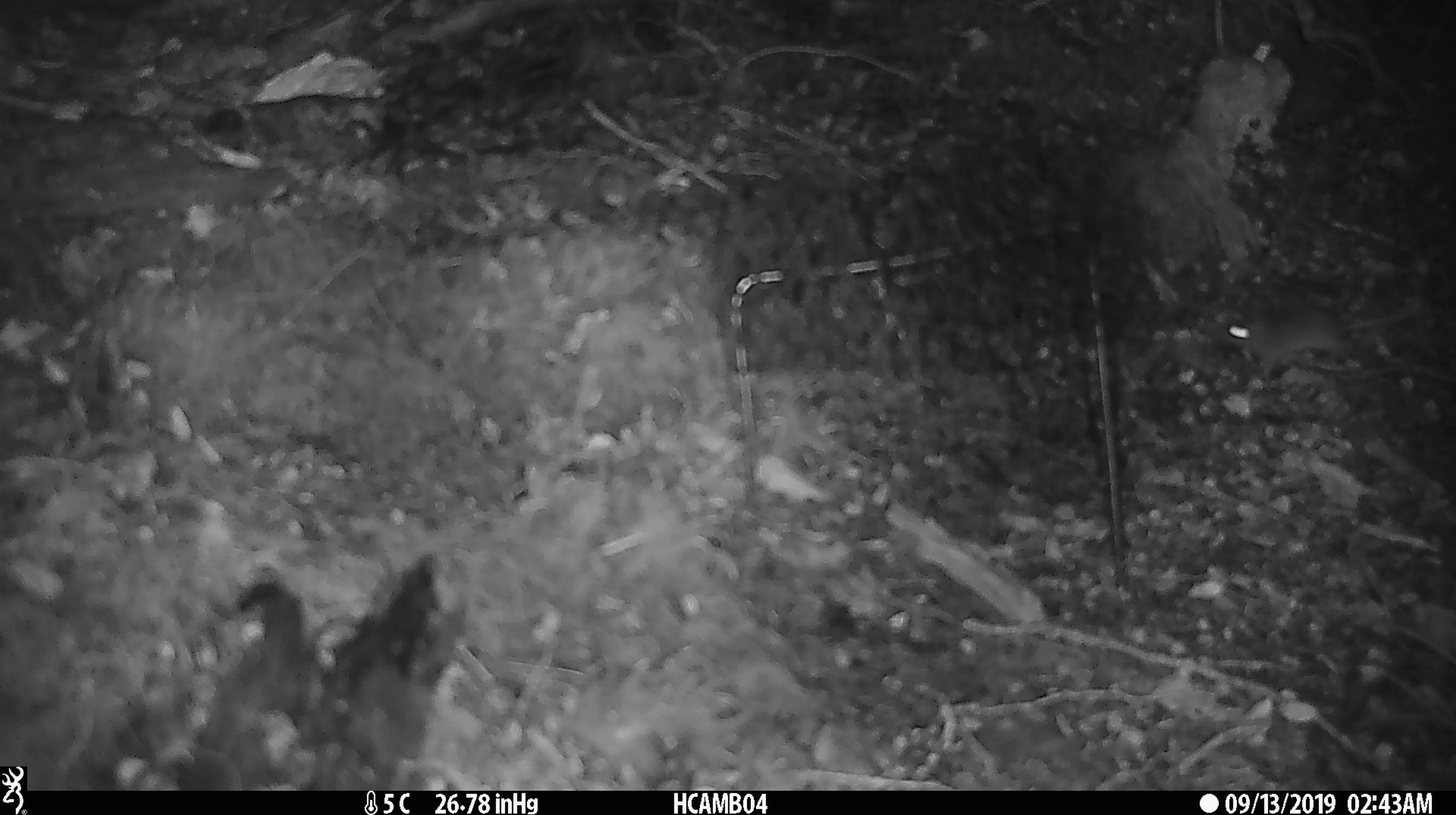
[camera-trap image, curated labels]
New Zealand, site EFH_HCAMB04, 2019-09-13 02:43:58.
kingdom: Animalia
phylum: Chordata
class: Mammalia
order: Rodentia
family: Muridae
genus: Mus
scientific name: Mus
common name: mouse